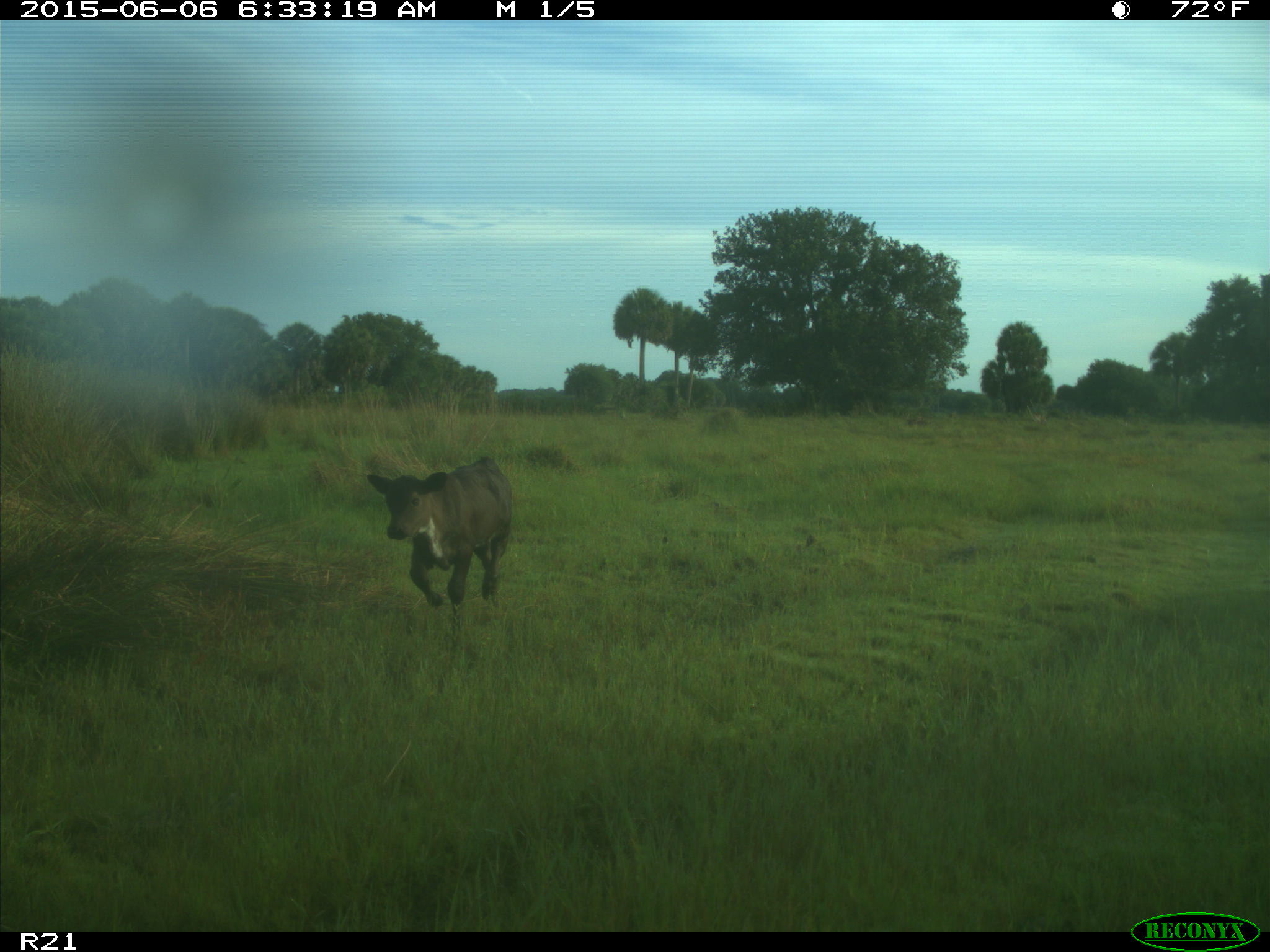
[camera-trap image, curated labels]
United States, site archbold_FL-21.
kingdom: Animalia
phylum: Chordata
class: Mammalia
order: Artiodactyla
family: Bovidae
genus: Bos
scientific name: Bos taurus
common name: domestic cow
Bos taurus (domestic cow).